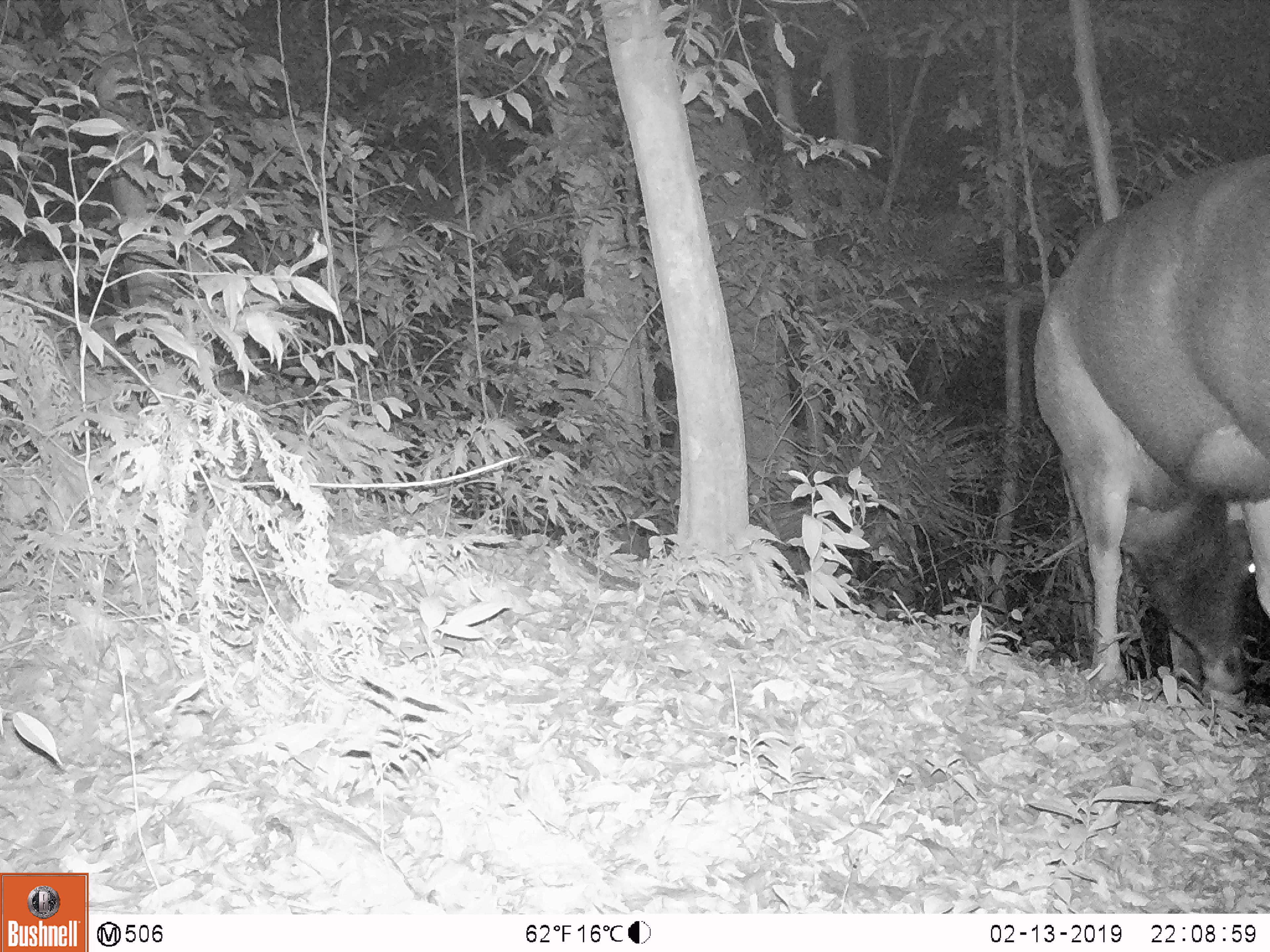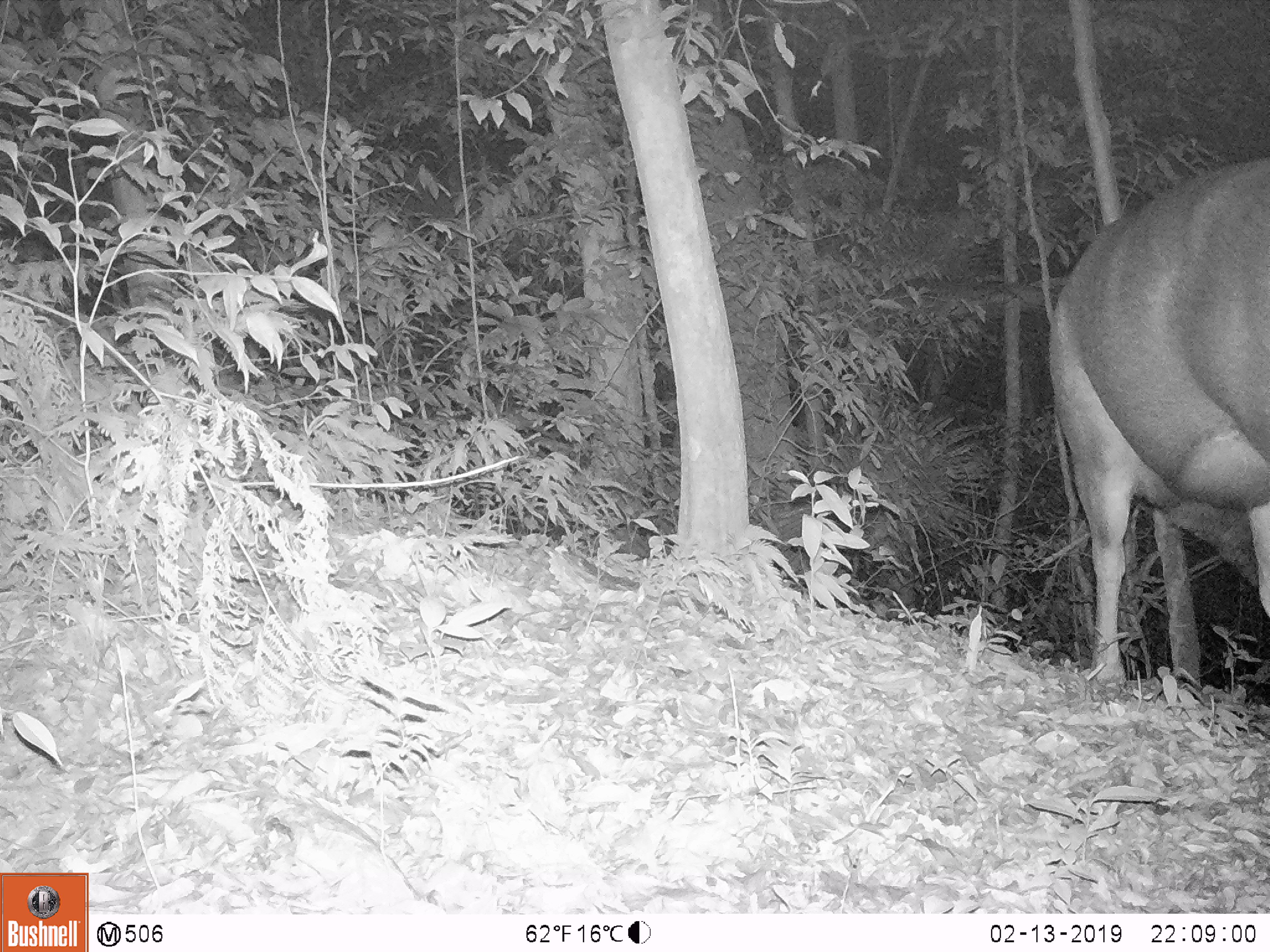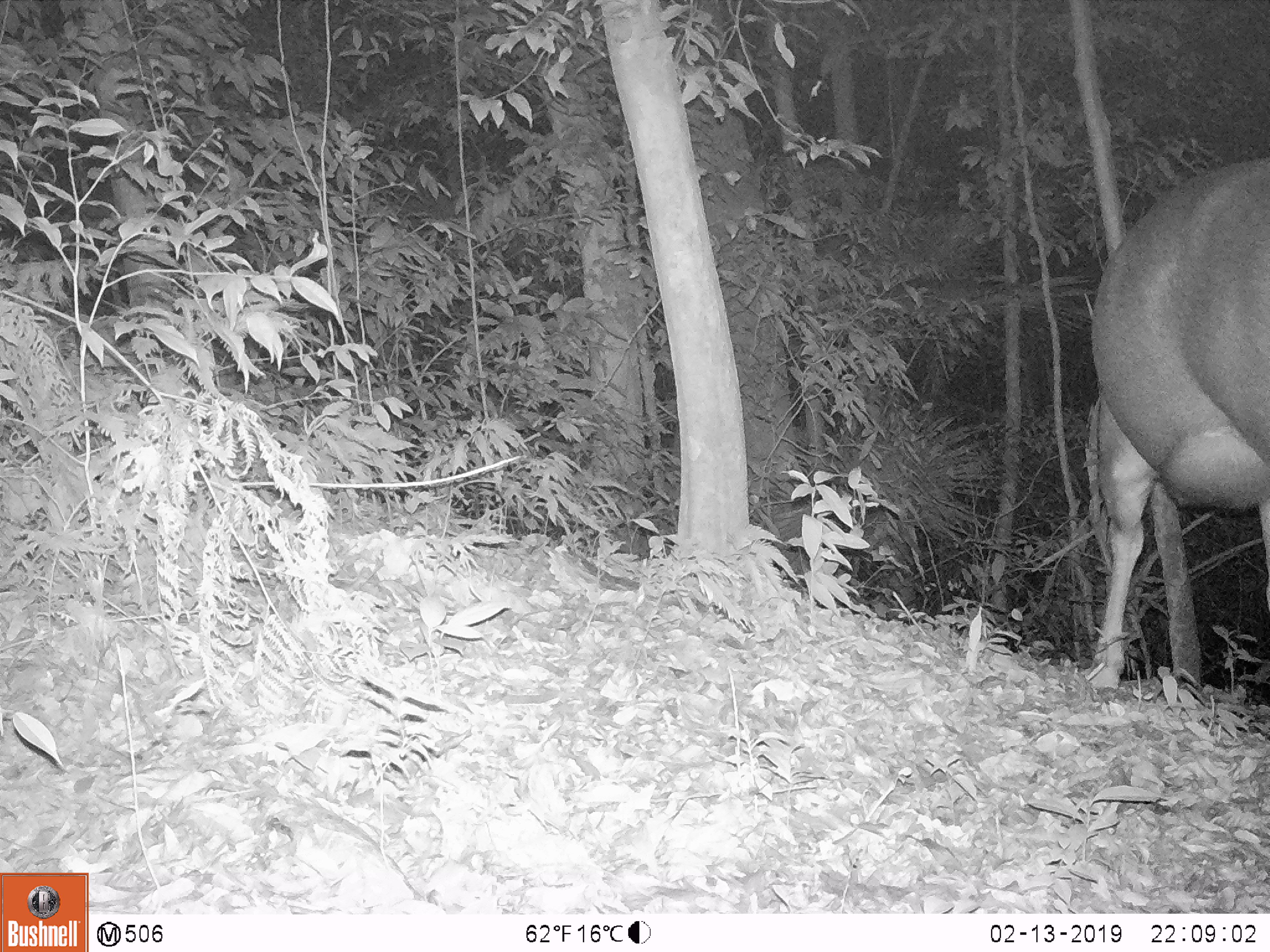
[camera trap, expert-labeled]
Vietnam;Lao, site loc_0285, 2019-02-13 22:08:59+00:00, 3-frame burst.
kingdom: Animalia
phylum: Chordata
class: Mammalia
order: Artiodactyla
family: Cervidae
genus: Rusa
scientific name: Rusa unicolor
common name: sambar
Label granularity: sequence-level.